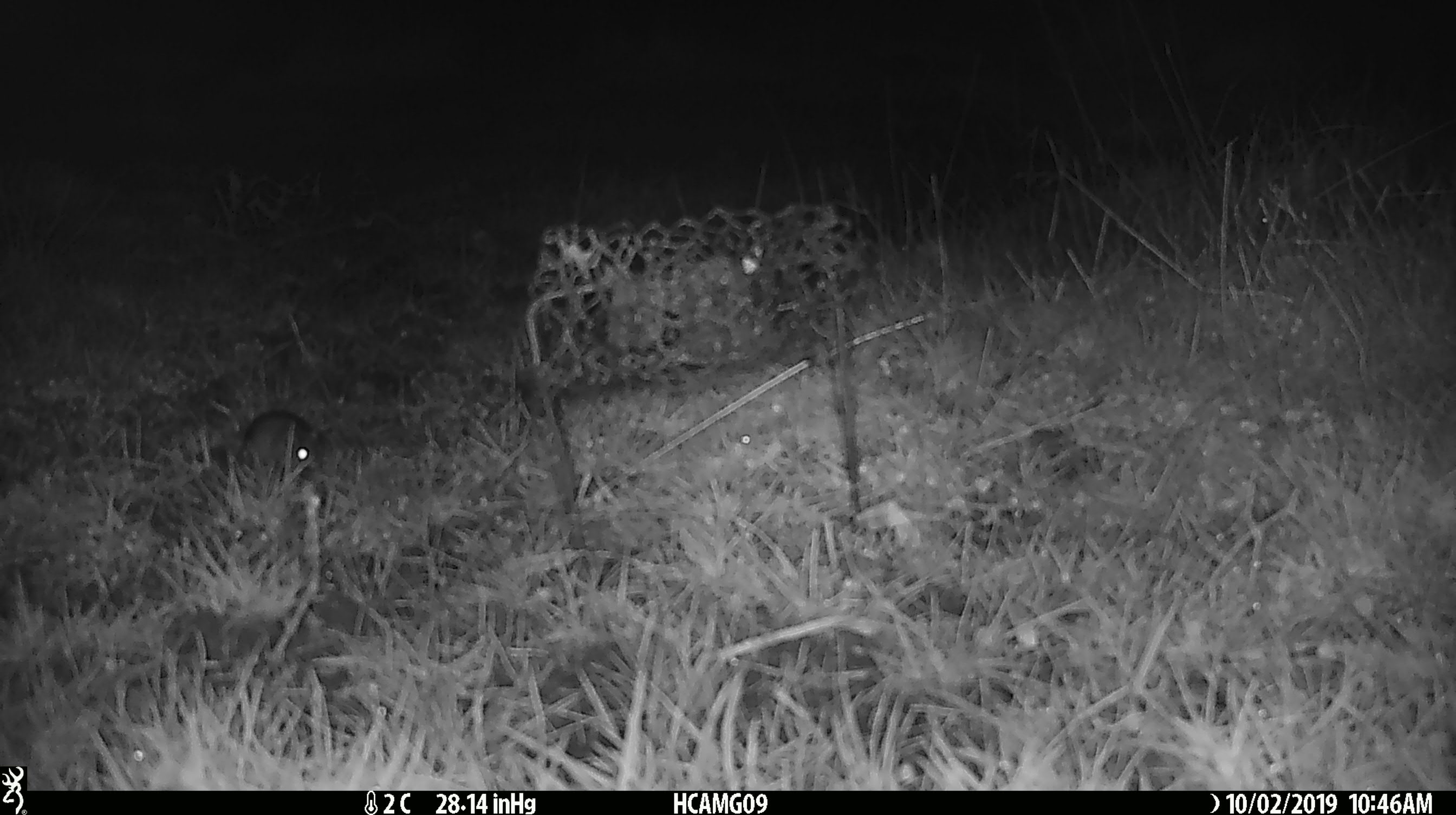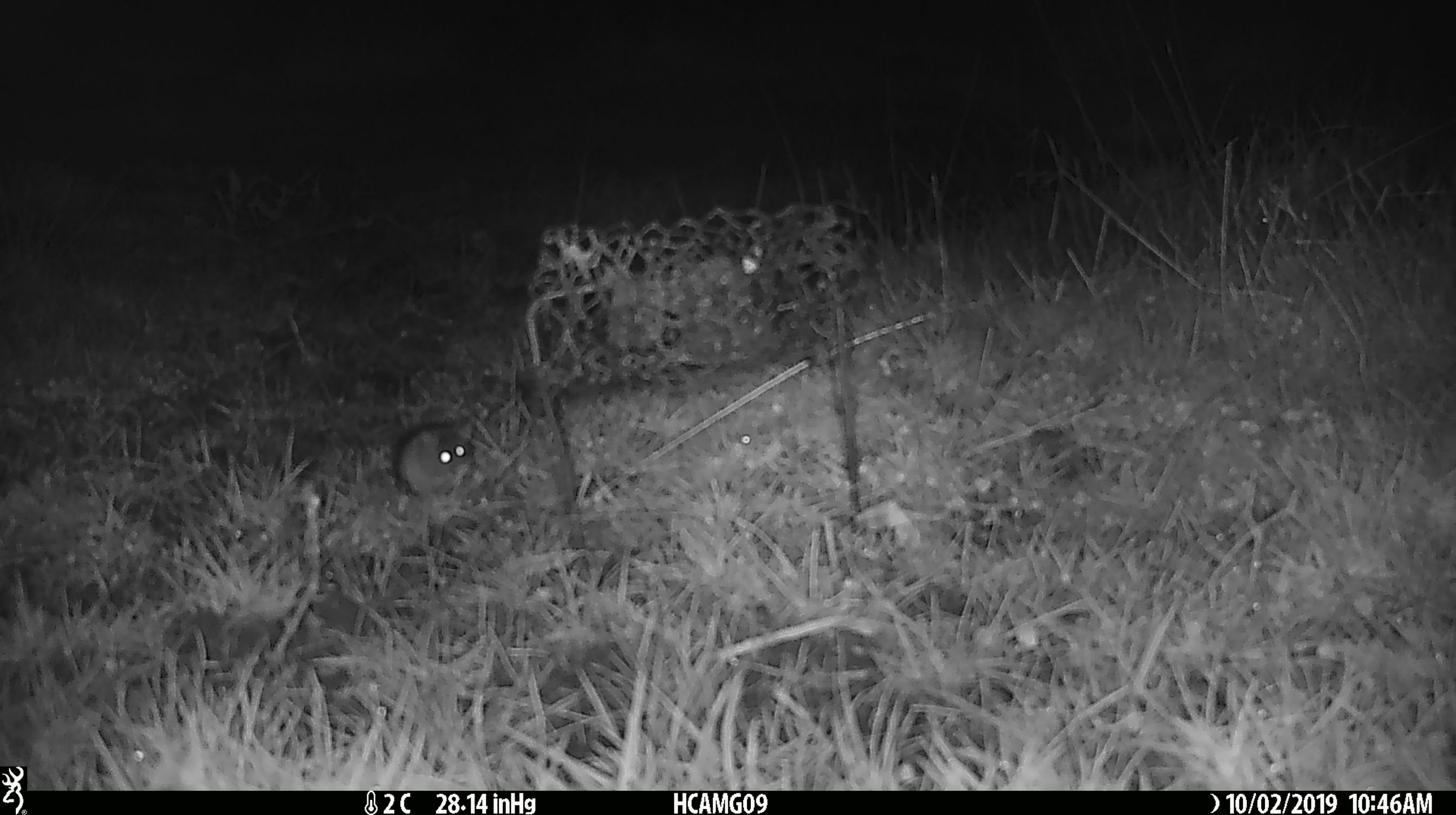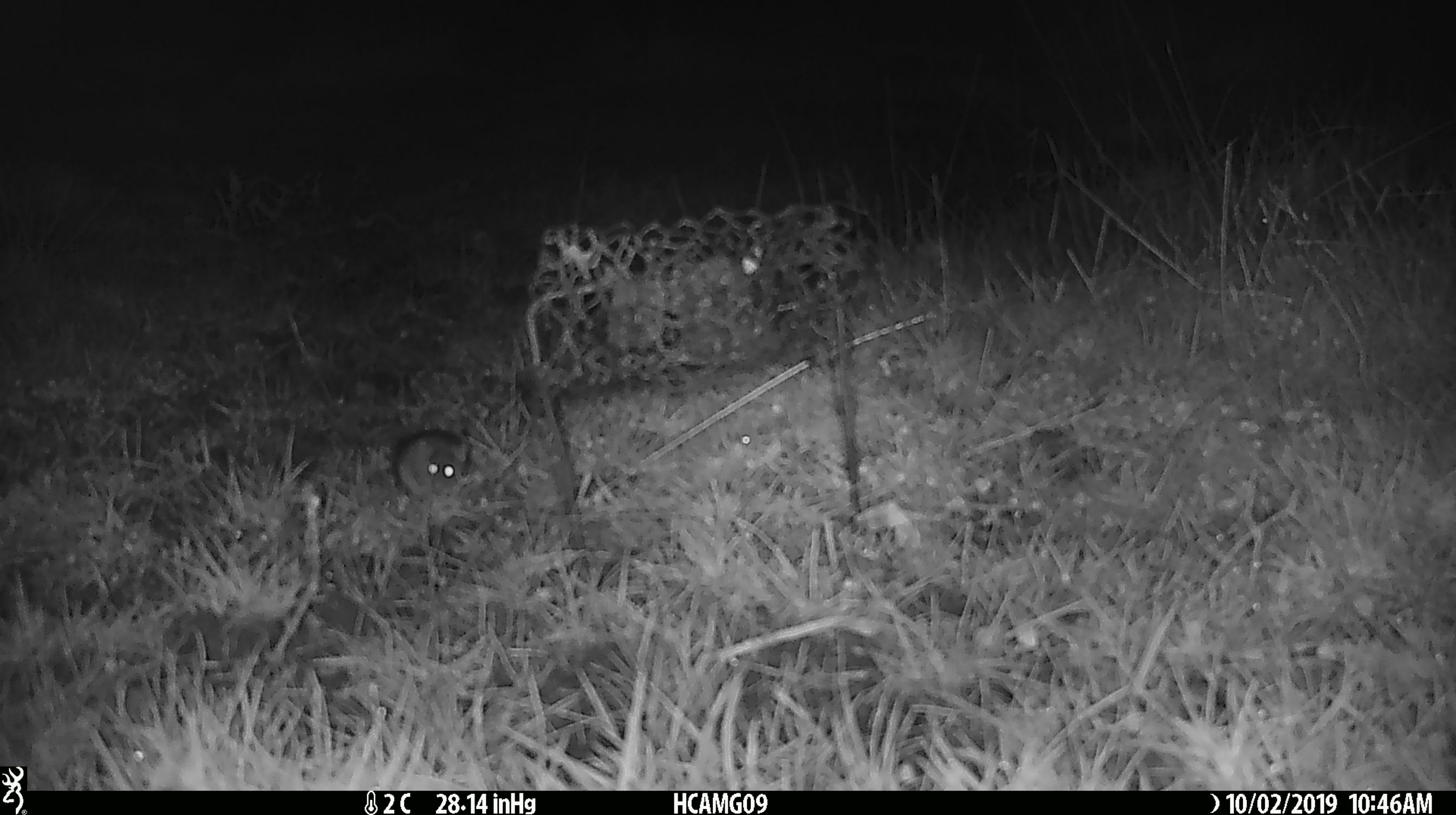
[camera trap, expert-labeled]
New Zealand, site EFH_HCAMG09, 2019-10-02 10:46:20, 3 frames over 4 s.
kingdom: Animalia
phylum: Chordata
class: Mammalia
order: Rodentia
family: Muridae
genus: Mus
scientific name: Mus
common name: mouse